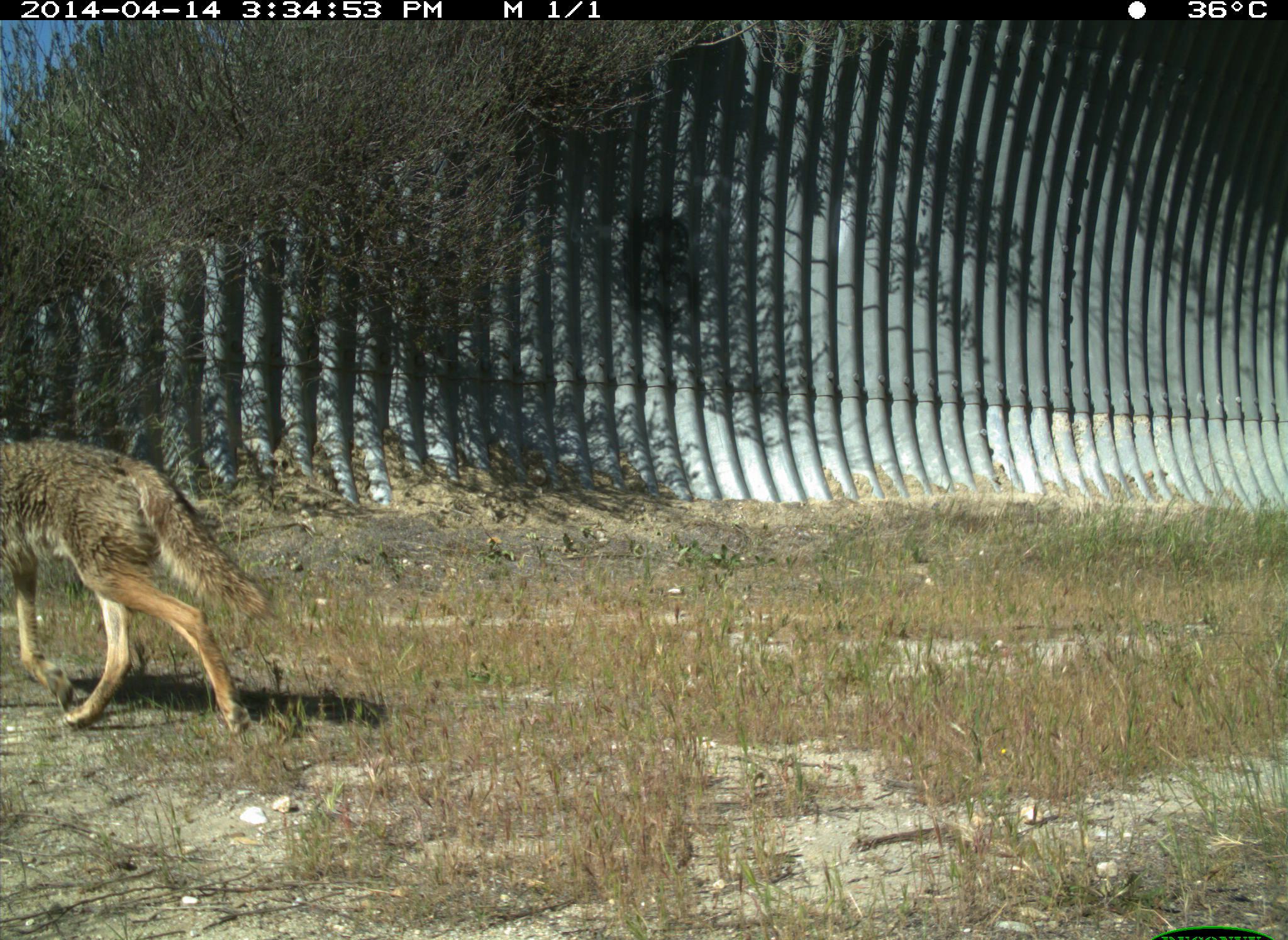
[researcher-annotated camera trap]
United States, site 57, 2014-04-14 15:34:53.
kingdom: Animalia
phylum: Chordata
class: Mammalia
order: Carnivora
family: Canidae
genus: Canis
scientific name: Canis latrans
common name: coyote